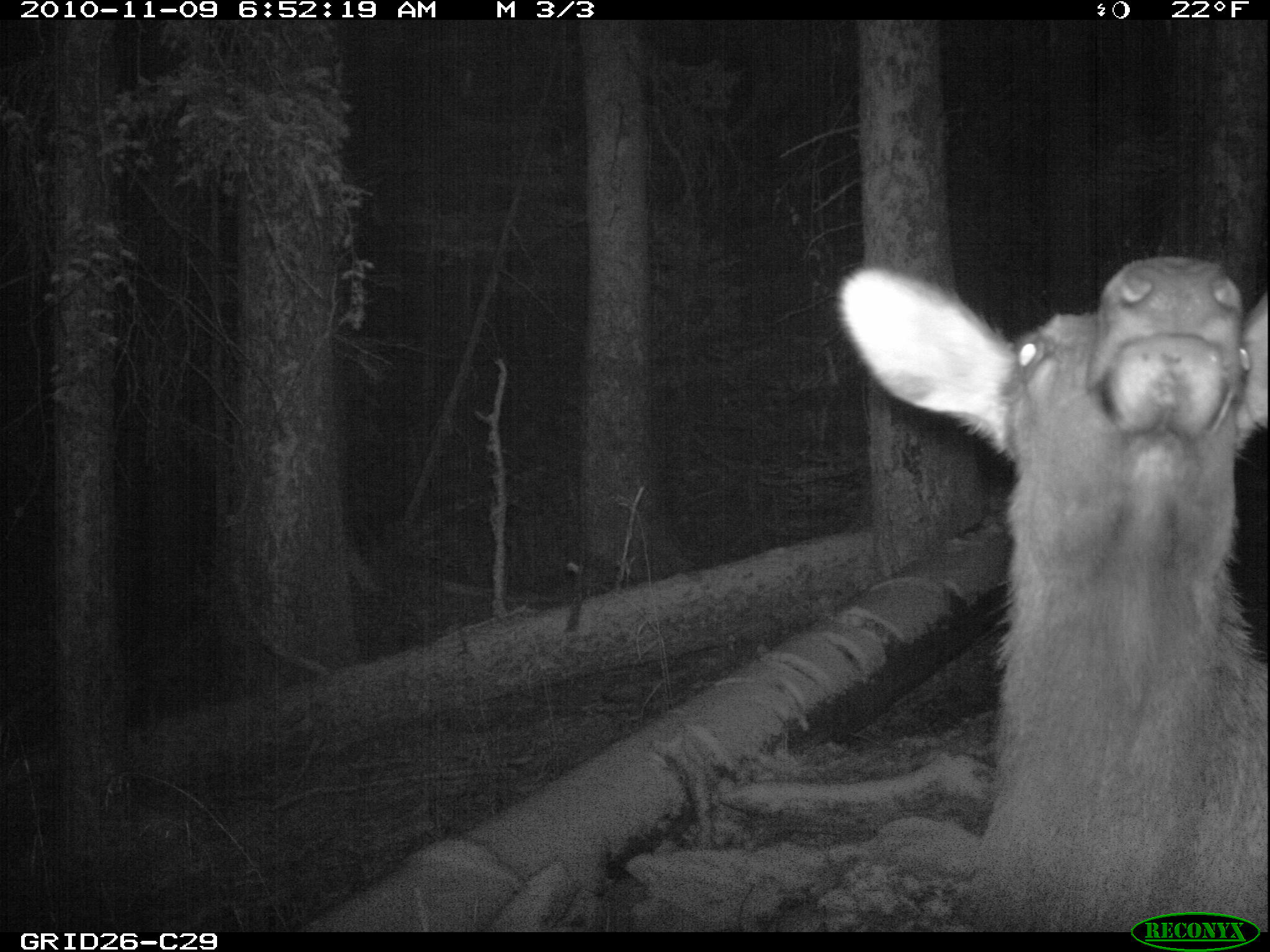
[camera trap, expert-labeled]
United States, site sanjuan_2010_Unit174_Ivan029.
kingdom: Animalia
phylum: Chordata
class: Mammalia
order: Artiodactyla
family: Cervidae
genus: Cervus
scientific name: Cervus elaphus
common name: red deer